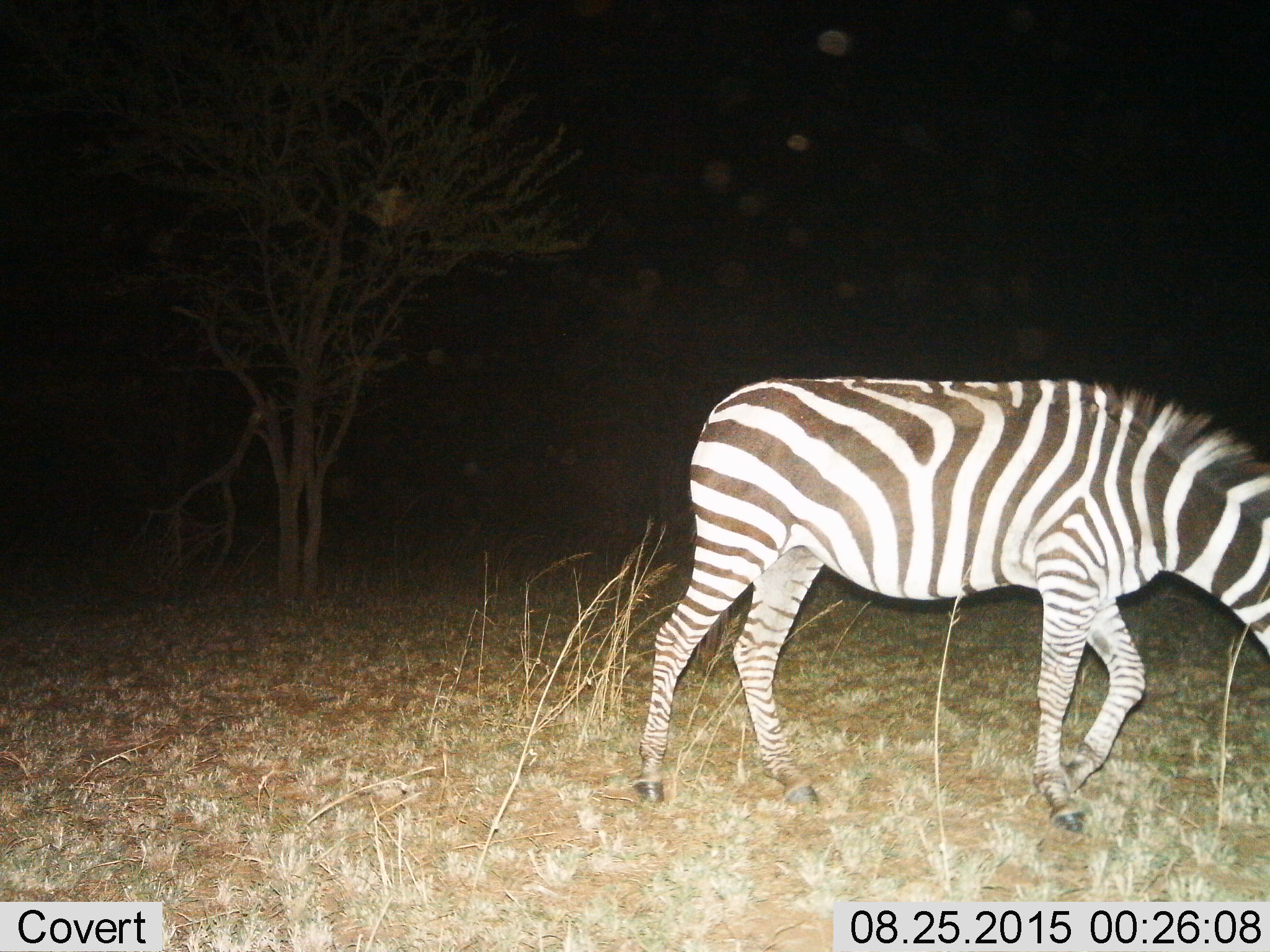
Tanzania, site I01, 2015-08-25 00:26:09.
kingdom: Animalia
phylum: Chordata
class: Mammalia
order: Perissodactyla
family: Equidae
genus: Equus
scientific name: Equus quagga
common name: plains zebra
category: zebra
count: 1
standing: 30%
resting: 0%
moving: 70%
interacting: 0%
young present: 0%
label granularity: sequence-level